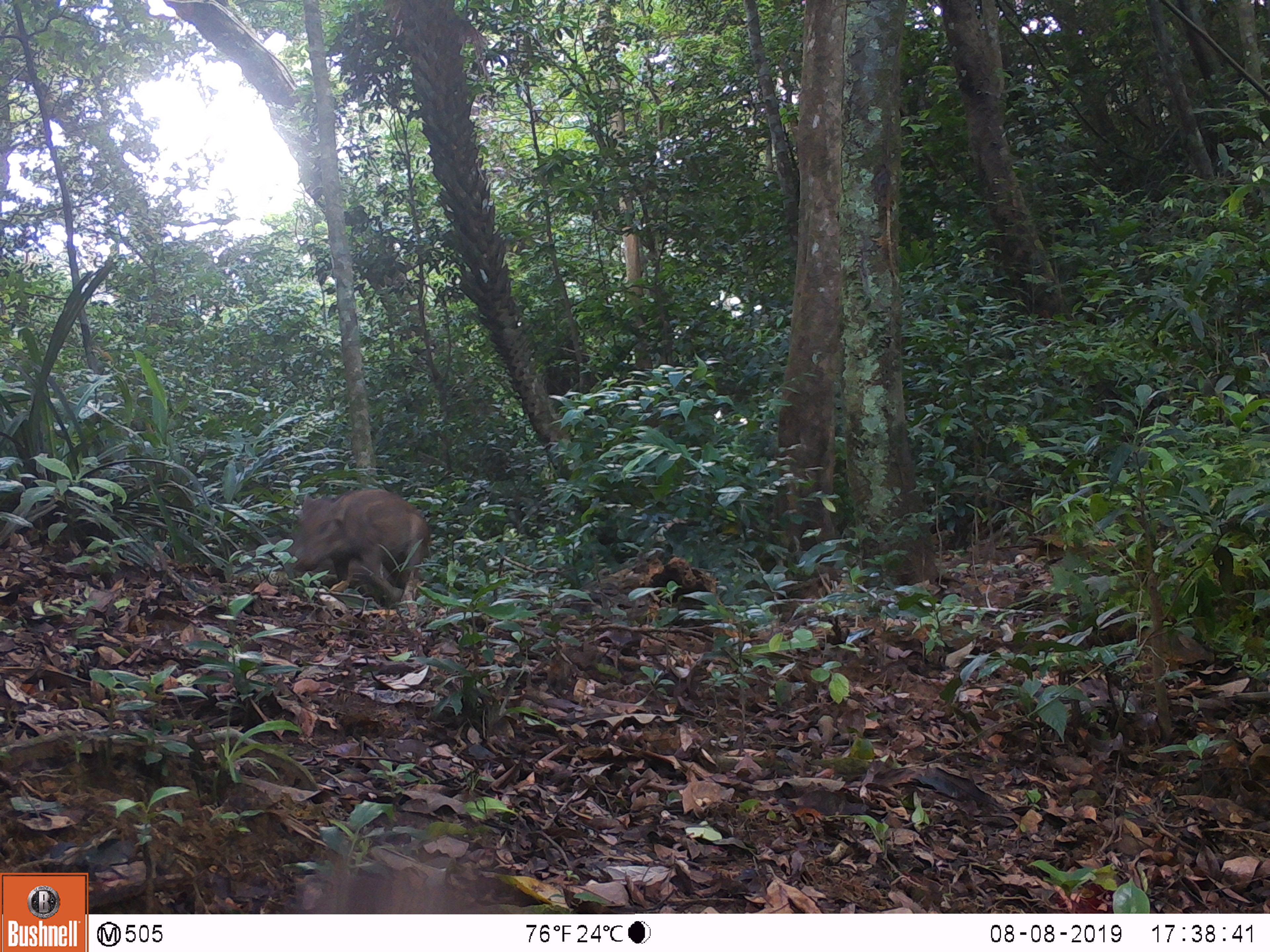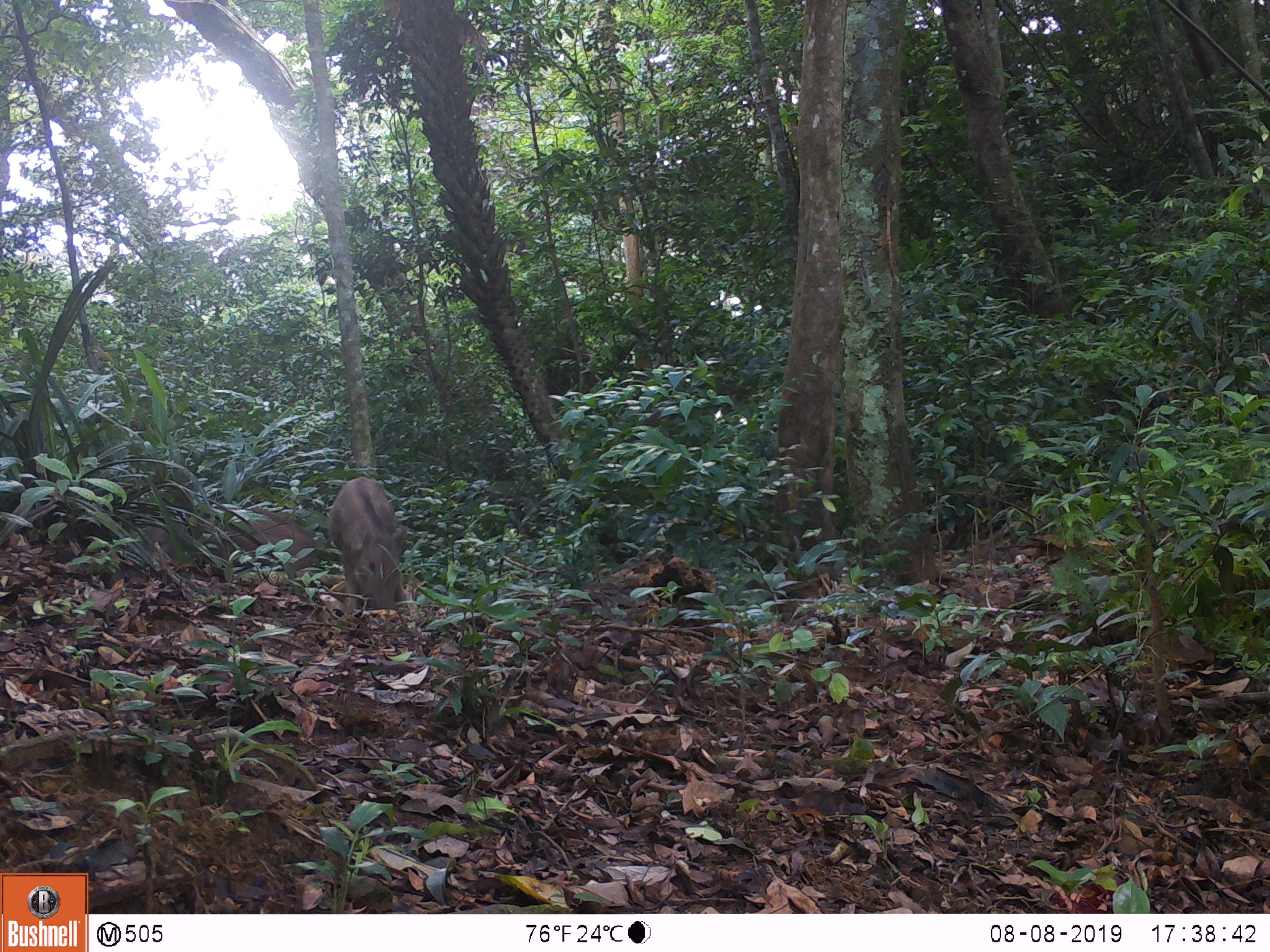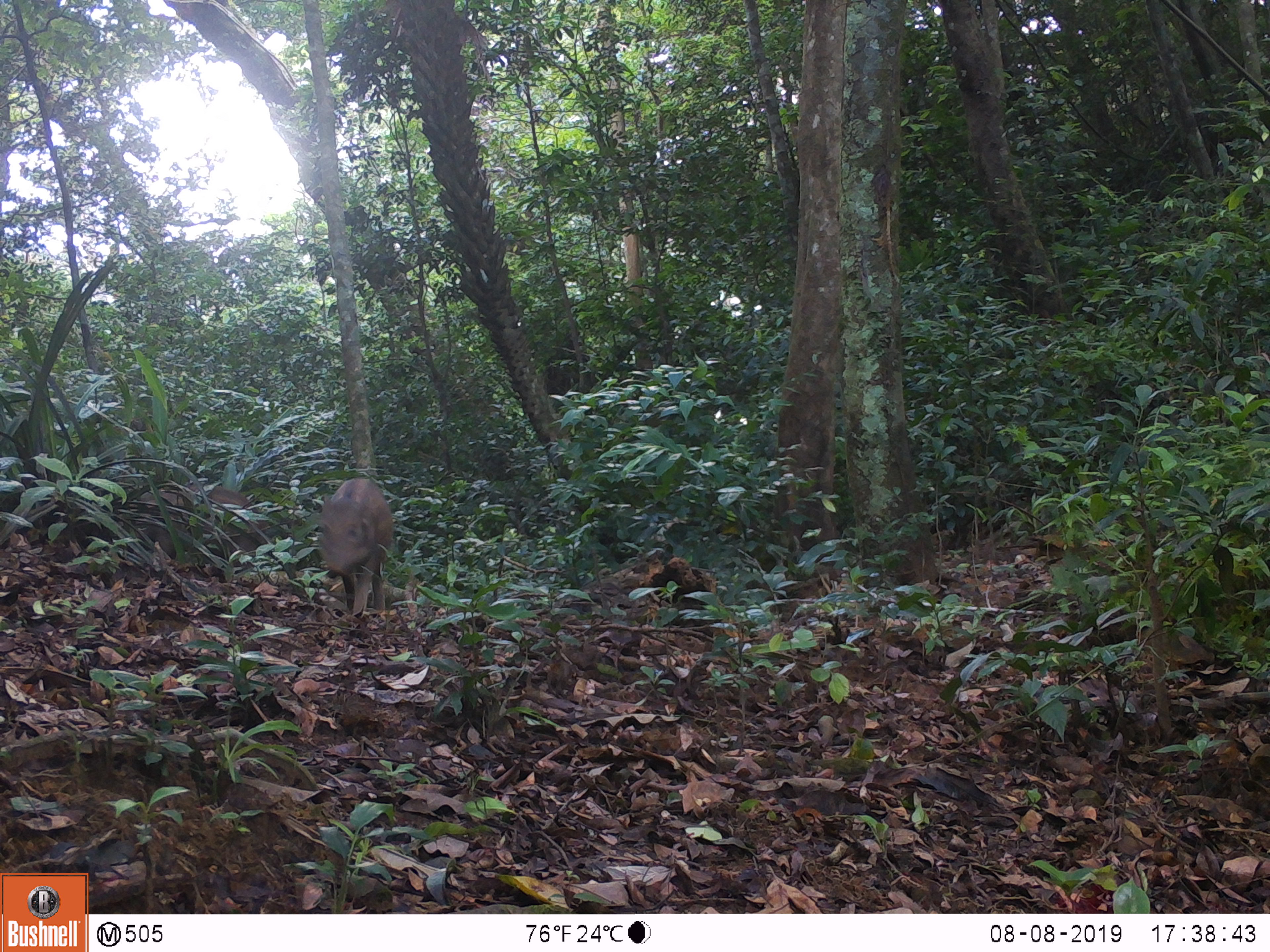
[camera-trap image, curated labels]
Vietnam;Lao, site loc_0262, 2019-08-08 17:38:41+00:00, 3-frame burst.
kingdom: Animalia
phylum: Chordata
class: Mammalia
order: Artiodactyla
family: Suidae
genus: Sus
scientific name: Sus scrofa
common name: eurasian wild pig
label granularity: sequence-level